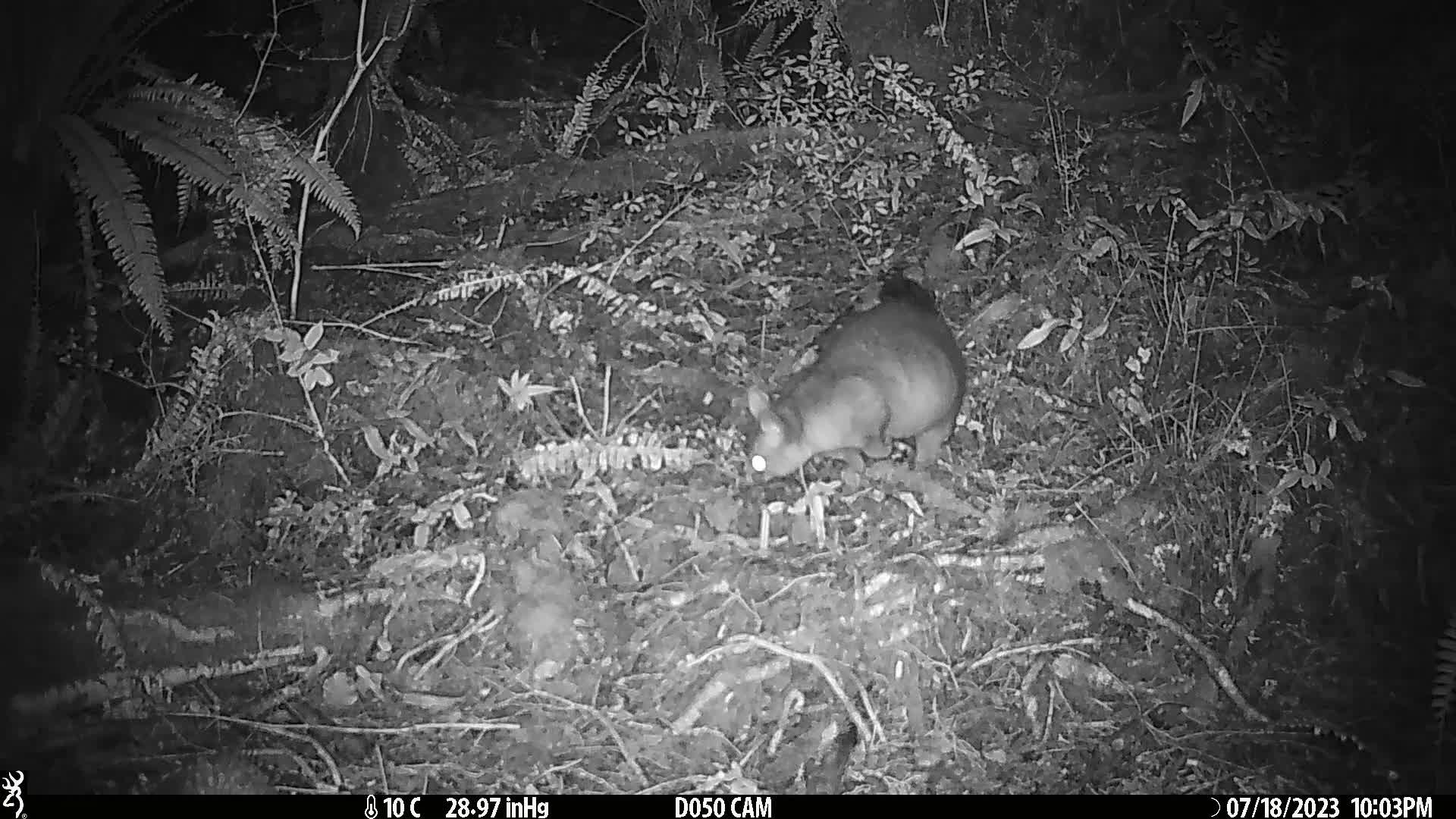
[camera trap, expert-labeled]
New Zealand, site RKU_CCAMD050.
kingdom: Animalia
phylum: Chordata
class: Mammalia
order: Diprotodontia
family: Phalangeridae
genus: Trichosurus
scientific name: Trichosurus vulpecula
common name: common brushtail possum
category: possum